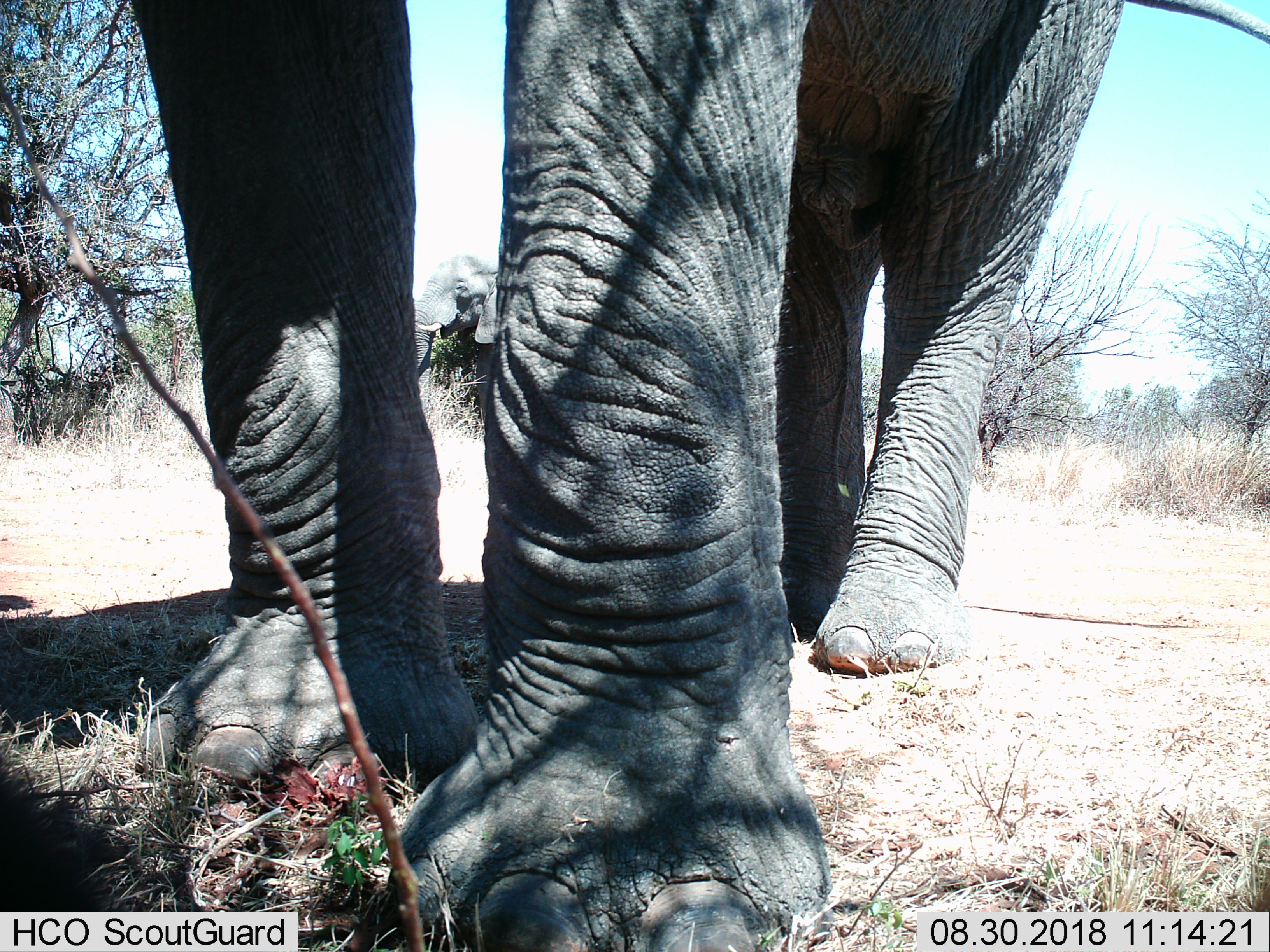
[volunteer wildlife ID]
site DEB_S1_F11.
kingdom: Animalia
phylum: Chordata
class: Mammalia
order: Proboscidea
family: Elephantidae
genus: Loxodonta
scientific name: Loxodonta africana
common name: african bush elephant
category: elephant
Elephant (african bush elephant) (Loxodonta africana), count 1. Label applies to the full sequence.